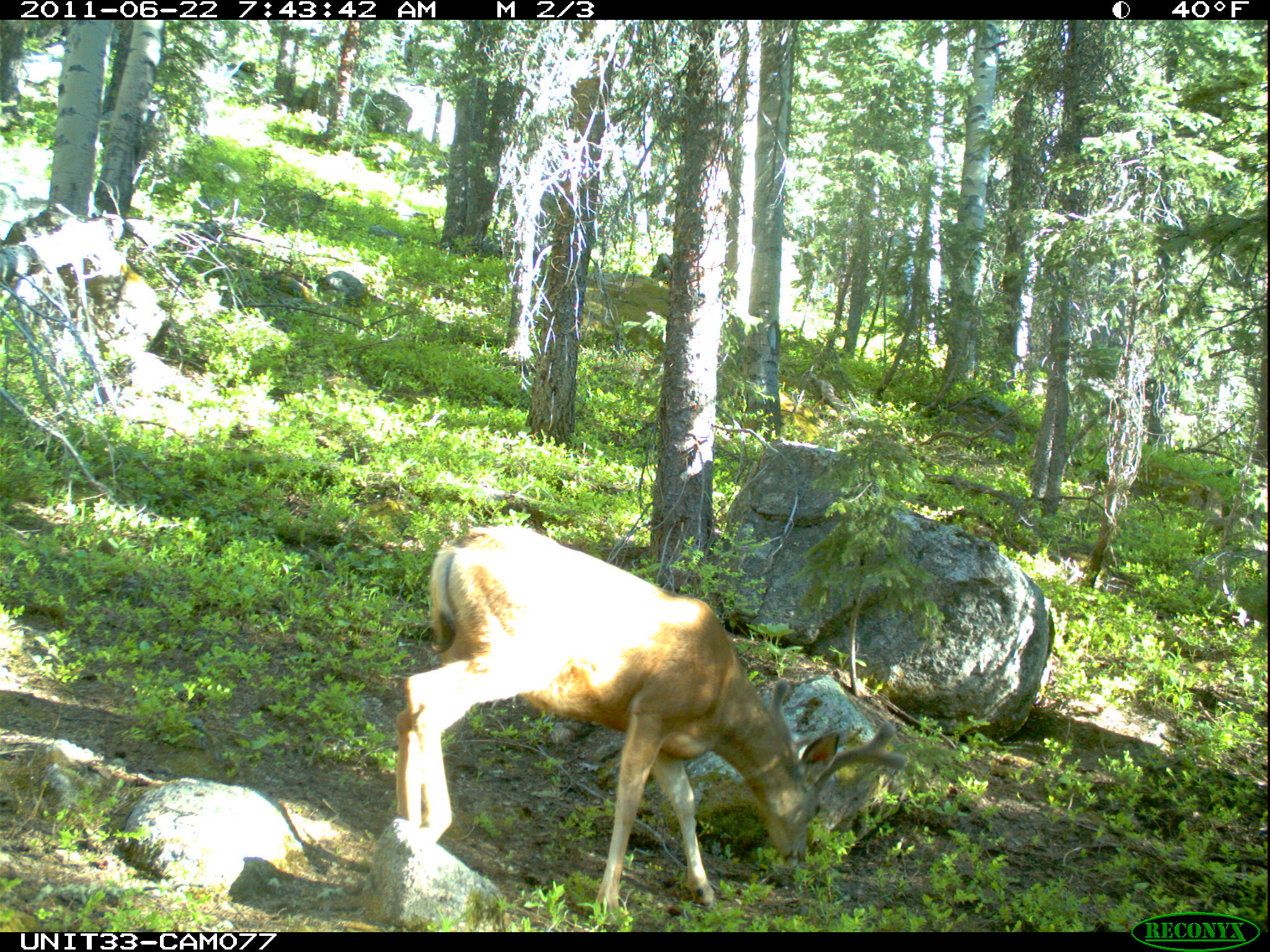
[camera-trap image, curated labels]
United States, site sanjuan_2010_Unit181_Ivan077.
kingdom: Animalia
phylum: Chordata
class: Mammalia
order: Artiodactyla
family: Cervidae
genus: Odocoileus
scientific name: Odocoileus hemionus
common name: mule deer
Odocoileus hemionus (mule deer).